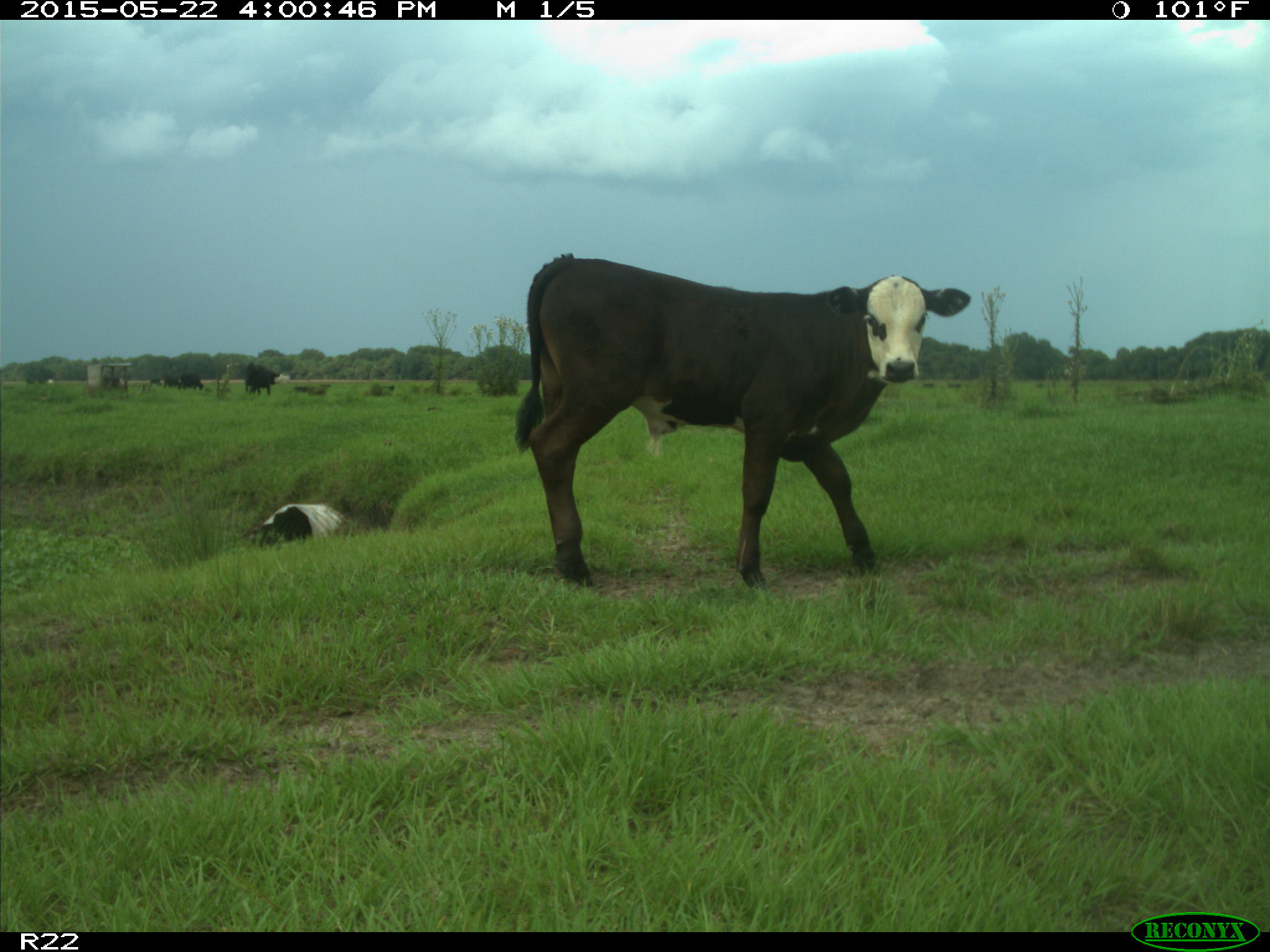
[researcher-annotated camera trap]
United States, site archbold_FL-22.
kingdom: Animalia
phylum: Chordata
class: Mammalia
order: Artiodactyla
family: Bovidae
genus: Bos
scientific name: Bos taurus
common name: domestic cow